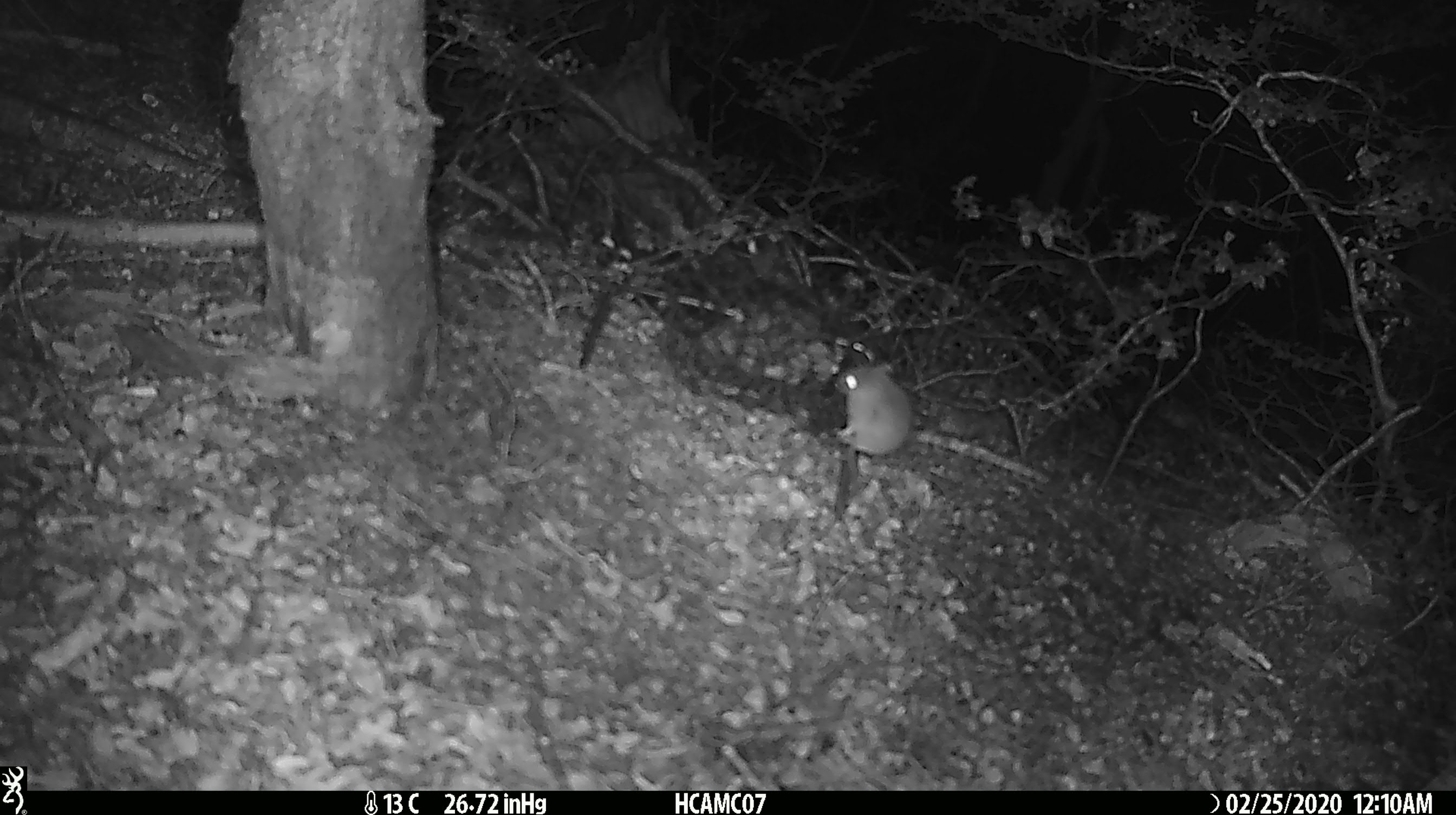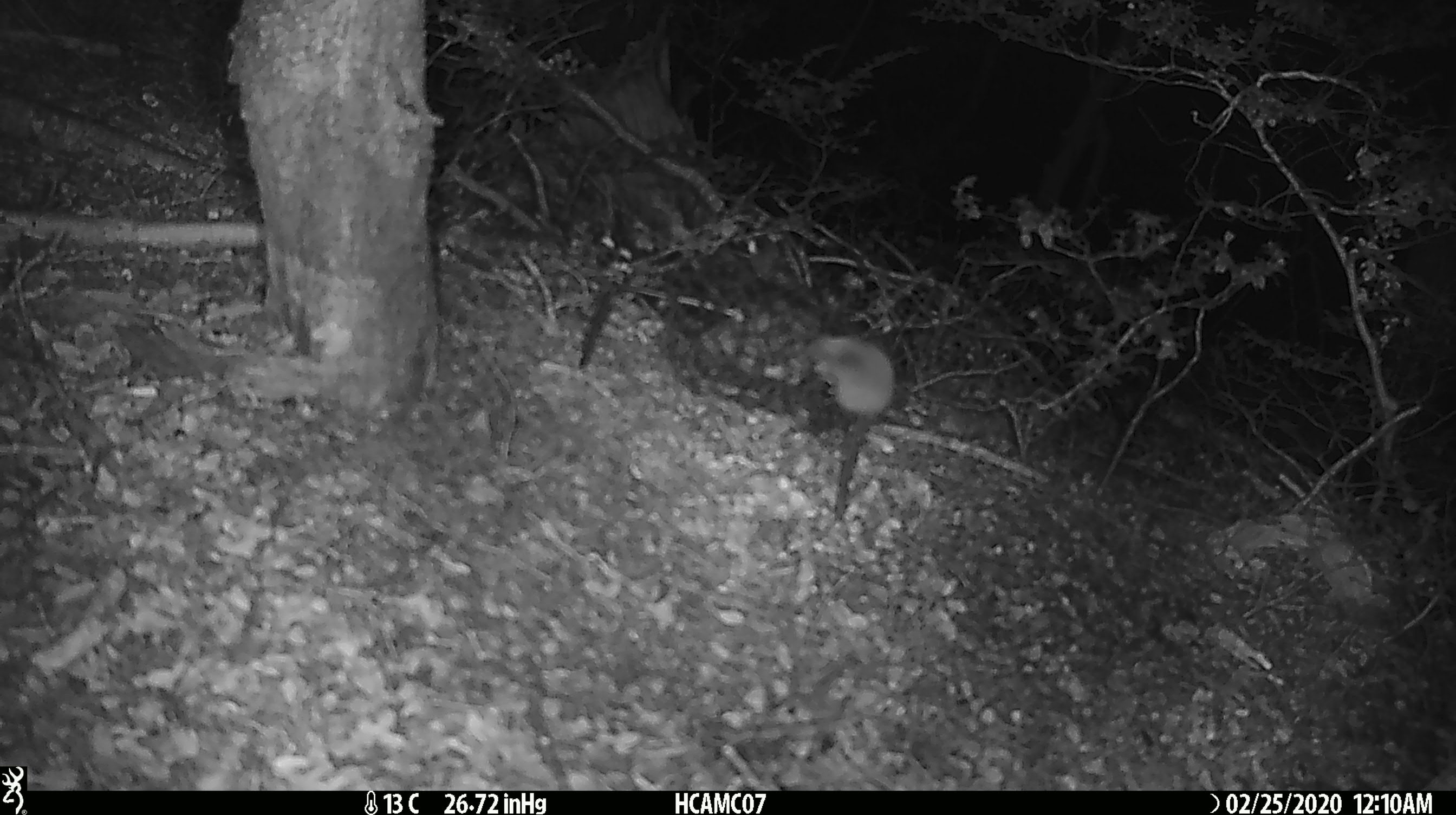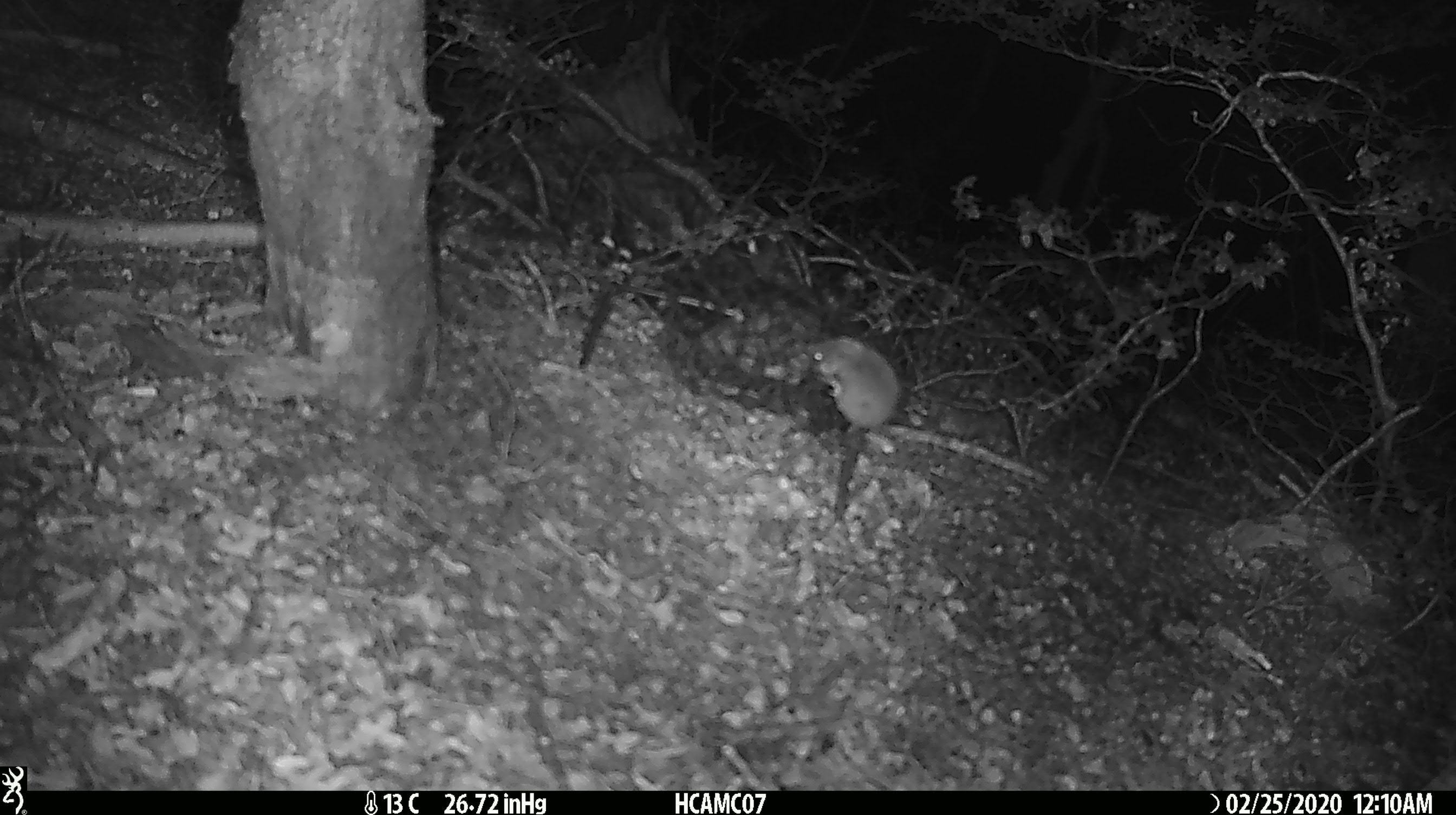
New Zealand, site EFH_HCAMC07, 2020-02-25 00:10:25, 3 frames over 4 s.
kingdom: Animalia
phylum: Chordata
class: Mammalia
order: Rodentia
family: Muridae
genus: Mus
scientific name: Mus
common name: mouse